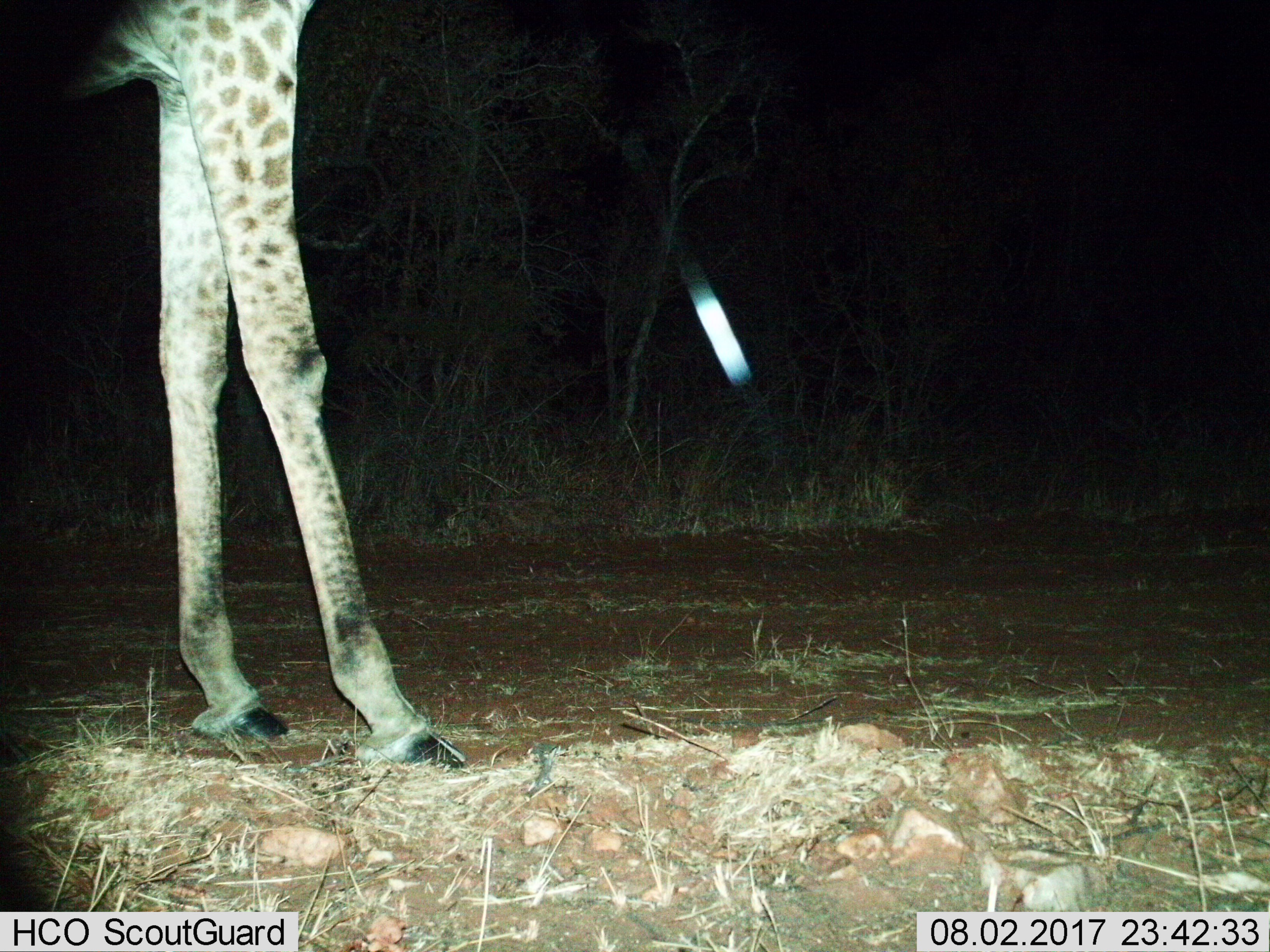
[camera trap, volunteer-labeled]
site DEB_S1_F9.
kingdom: Animalia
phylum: Chordata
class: Mammalia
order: Artiodactyla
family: Giraffidae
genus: Giraffa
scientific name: Giraffa camelopardalis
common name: giraffe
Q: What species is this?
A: Giraffe (Giraffa camelopardalis).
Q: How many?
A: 1.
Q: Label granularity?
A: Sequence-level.